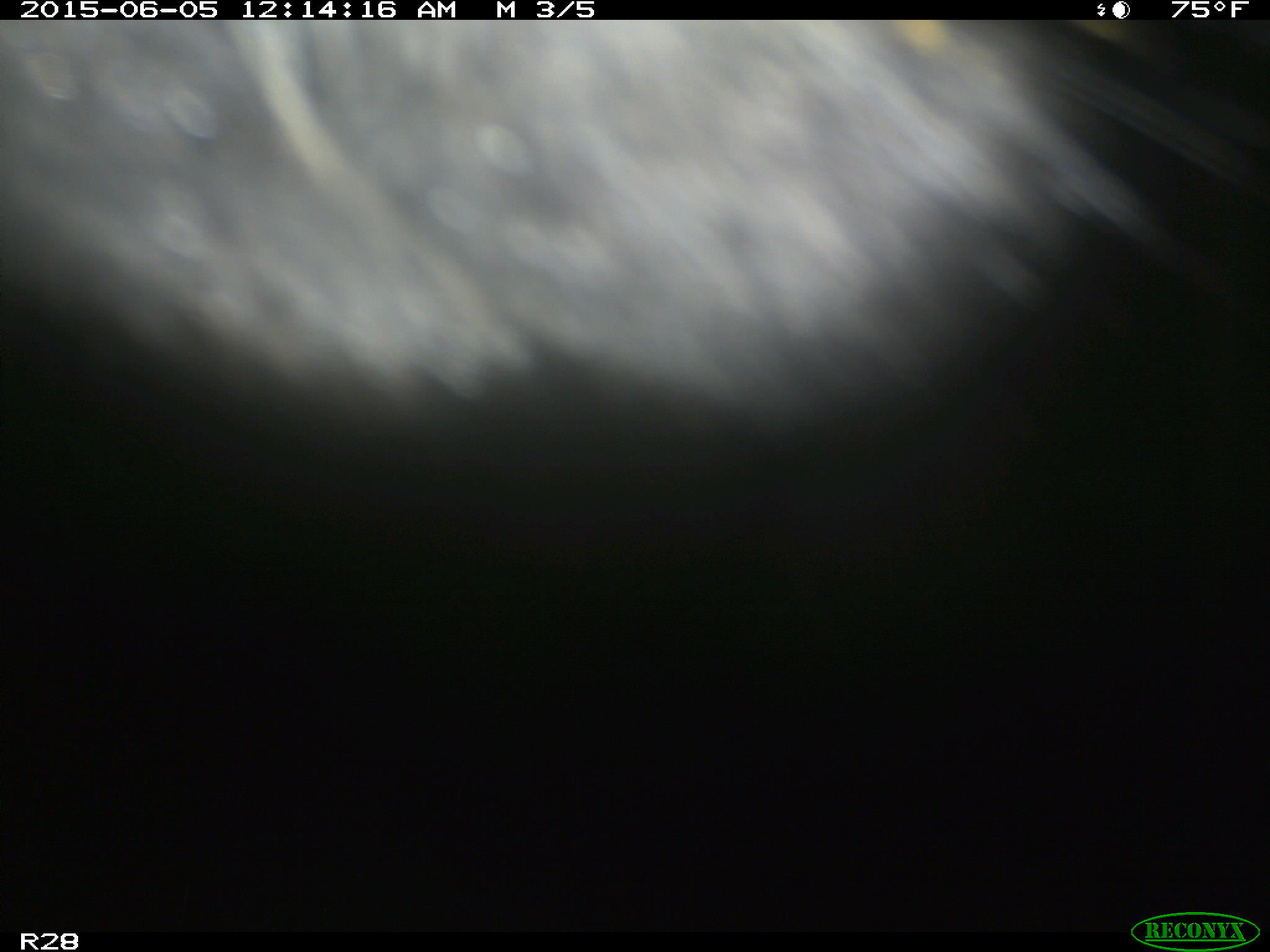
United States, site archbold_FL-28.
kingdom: Animalia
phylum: Chordata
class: Mammalia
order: Artiodactyla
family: Bovidae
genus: Bos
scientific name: Bos taurus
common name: domestic cow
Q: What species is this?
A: Bos taurus (domestic cow).